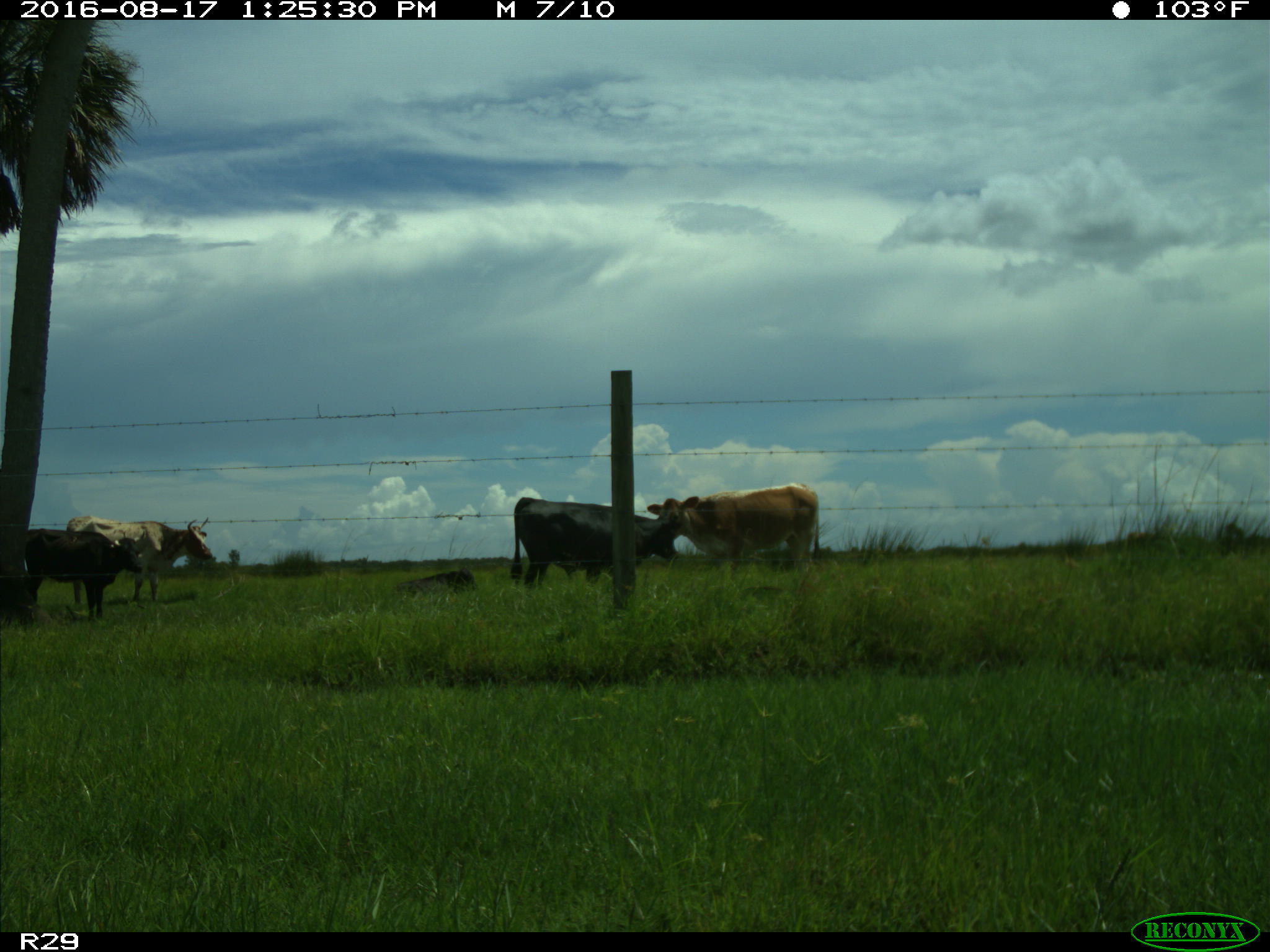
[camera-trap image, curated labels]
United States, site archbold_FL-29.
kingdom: Animalia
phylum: Chordata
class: Mammalia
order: Artiodactyla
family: Bovidae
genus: Bos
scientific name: Bos taurus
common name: domestic cow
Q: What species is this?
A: Bos taurus (domestic cow).